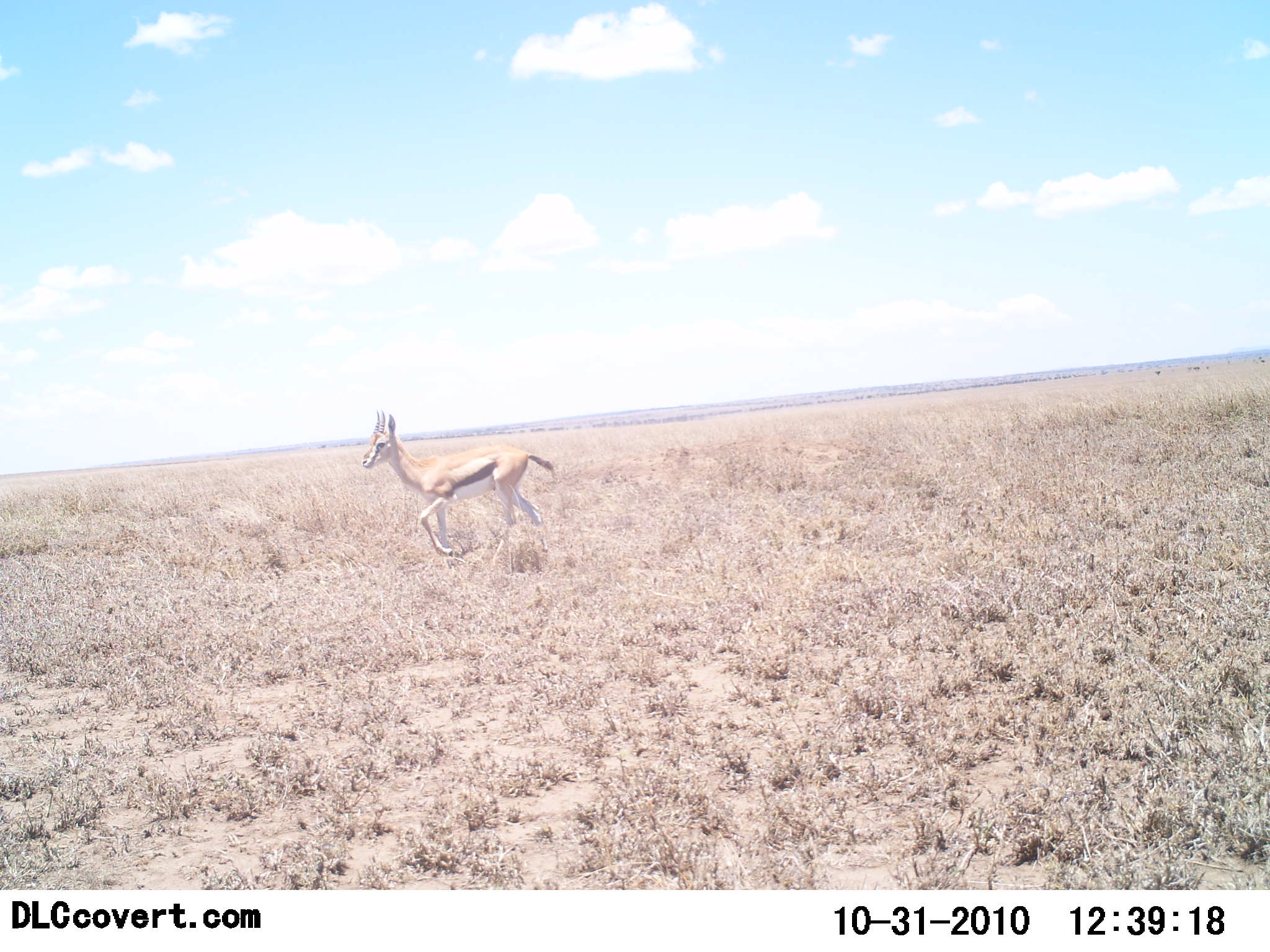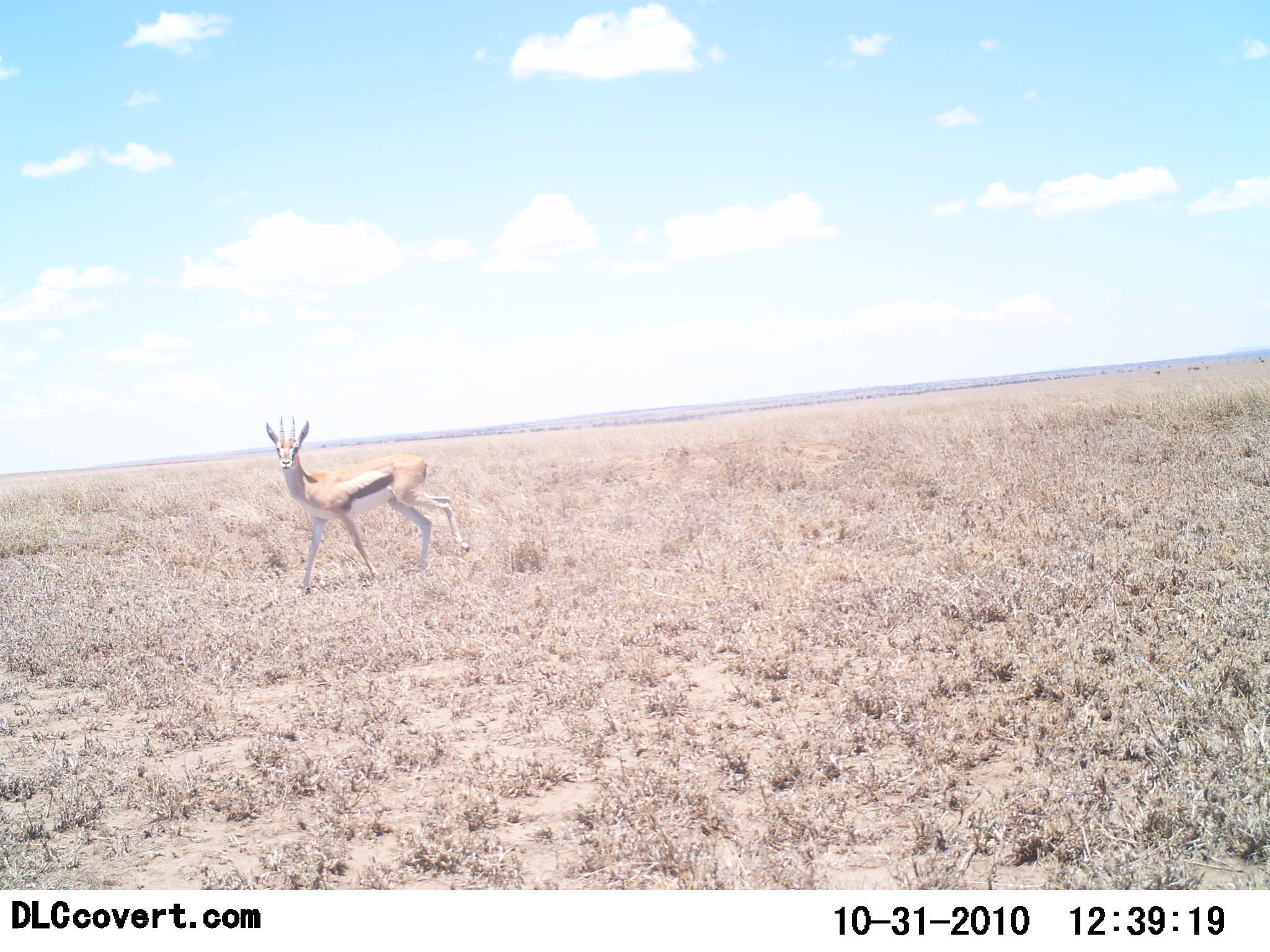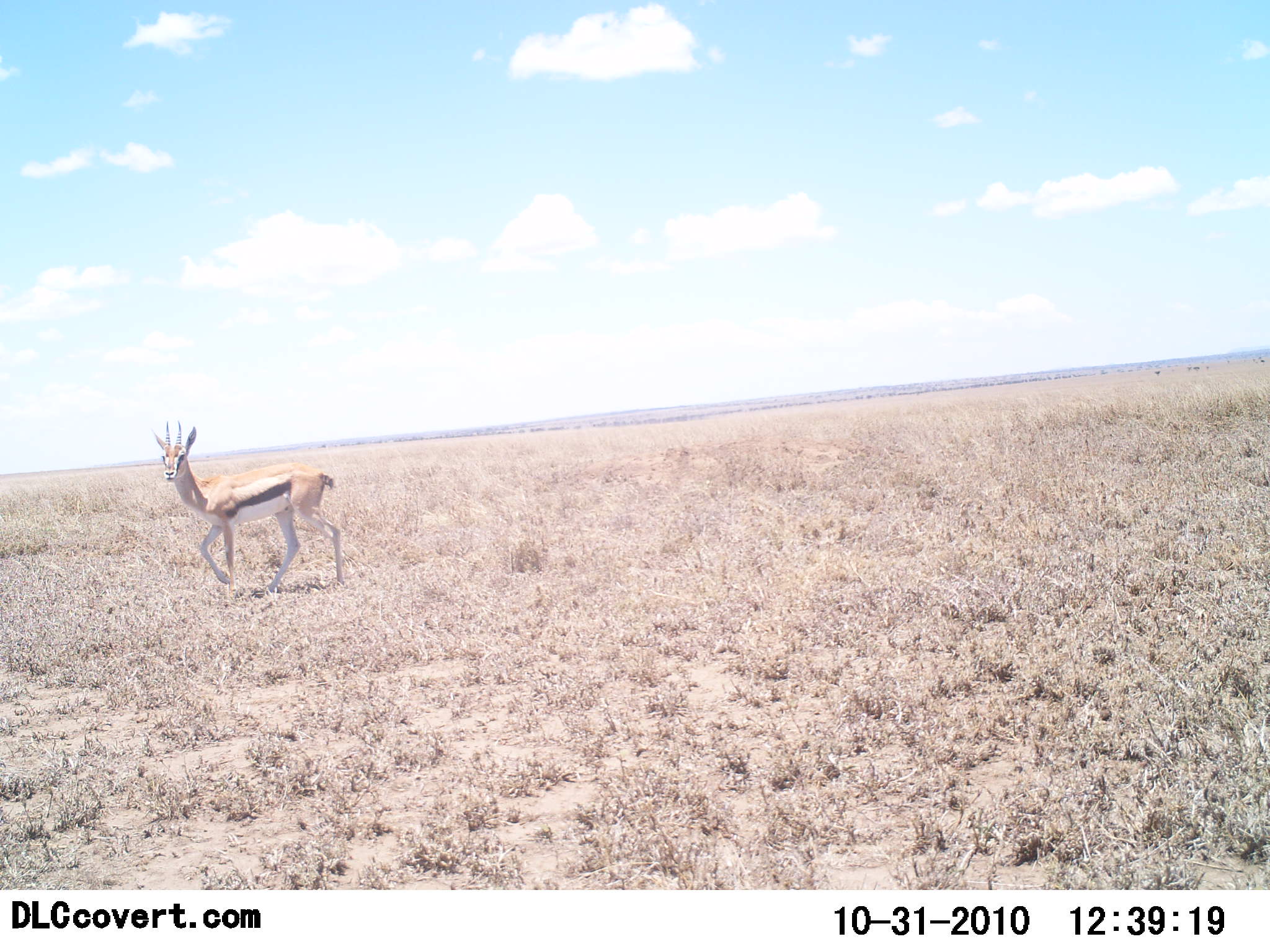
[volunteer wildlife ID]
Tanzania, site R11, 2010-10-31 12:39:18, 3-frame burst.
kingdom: Animalia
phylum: Chordata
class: Mammalia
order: Artiodactyla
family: Bovidae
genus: Eudorcas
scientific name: Eudorcas thomsonii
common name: thomson's gazelle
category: gazellethomsons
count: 1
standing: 27%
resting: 0%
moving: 82%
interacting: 0%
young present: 0%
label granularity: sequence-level